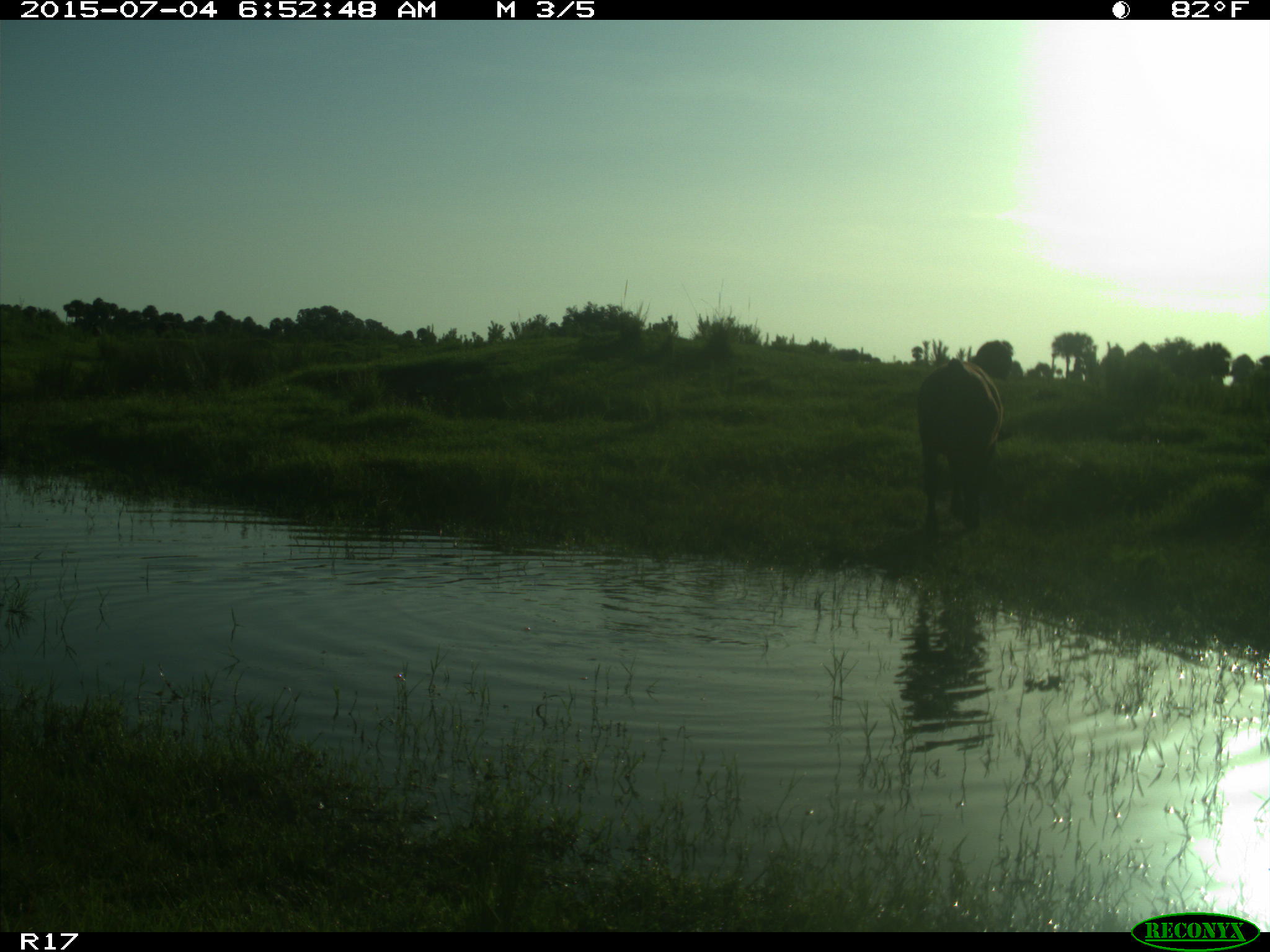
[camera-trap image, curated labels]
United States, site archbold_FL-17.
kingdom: Animalia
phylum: Chordata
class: Mammalia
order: Artiodactyla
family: Bovidae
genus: Bos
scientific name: Bos taurus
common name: domestic cow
Bos taurus (domestic cow).